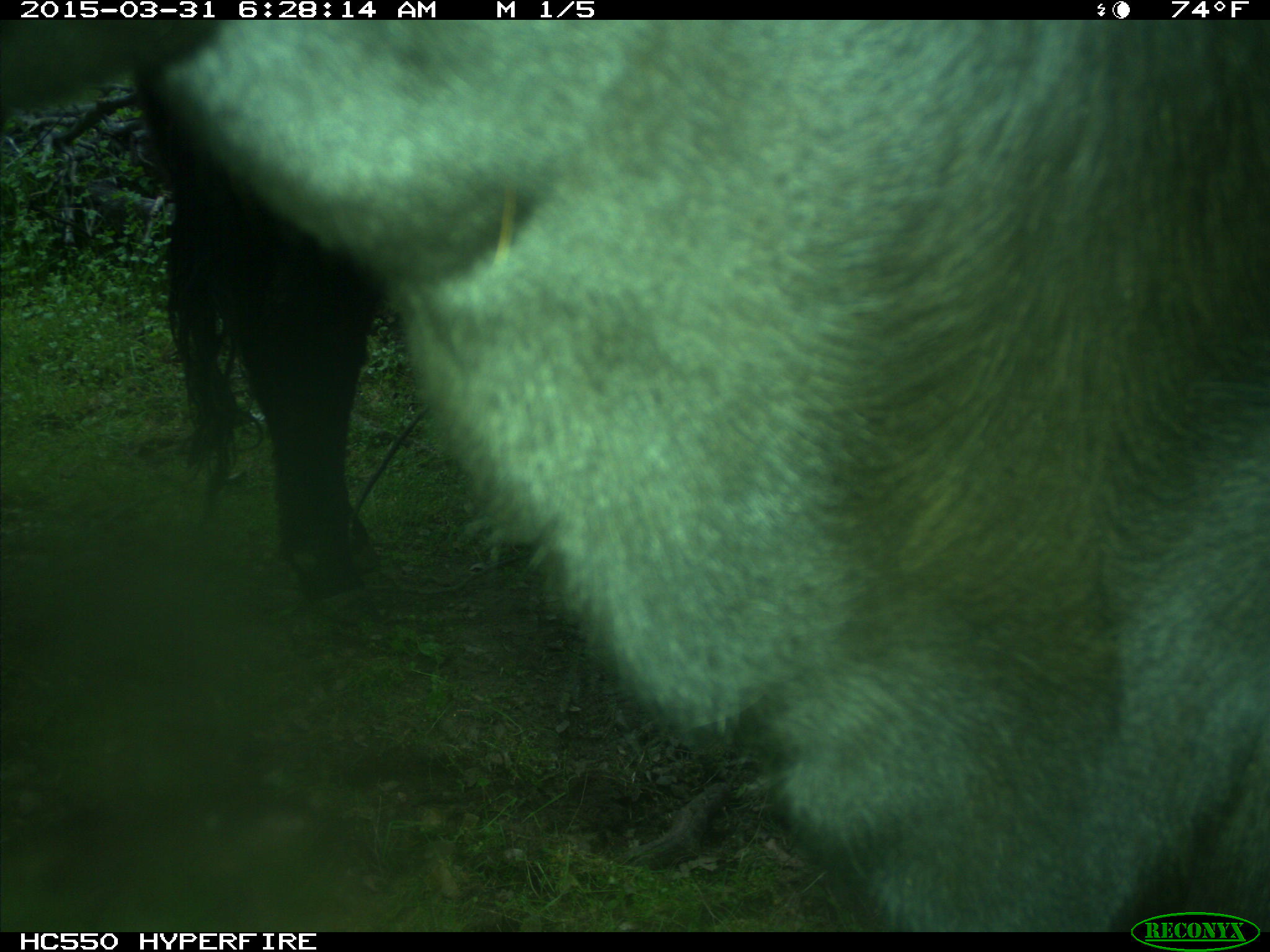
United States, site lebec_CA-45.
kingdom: Animalia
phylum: Chordata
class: Mammalia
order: Artiodactyla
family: Bovidae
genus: Bos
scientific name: Bos taurus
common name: domestic cow